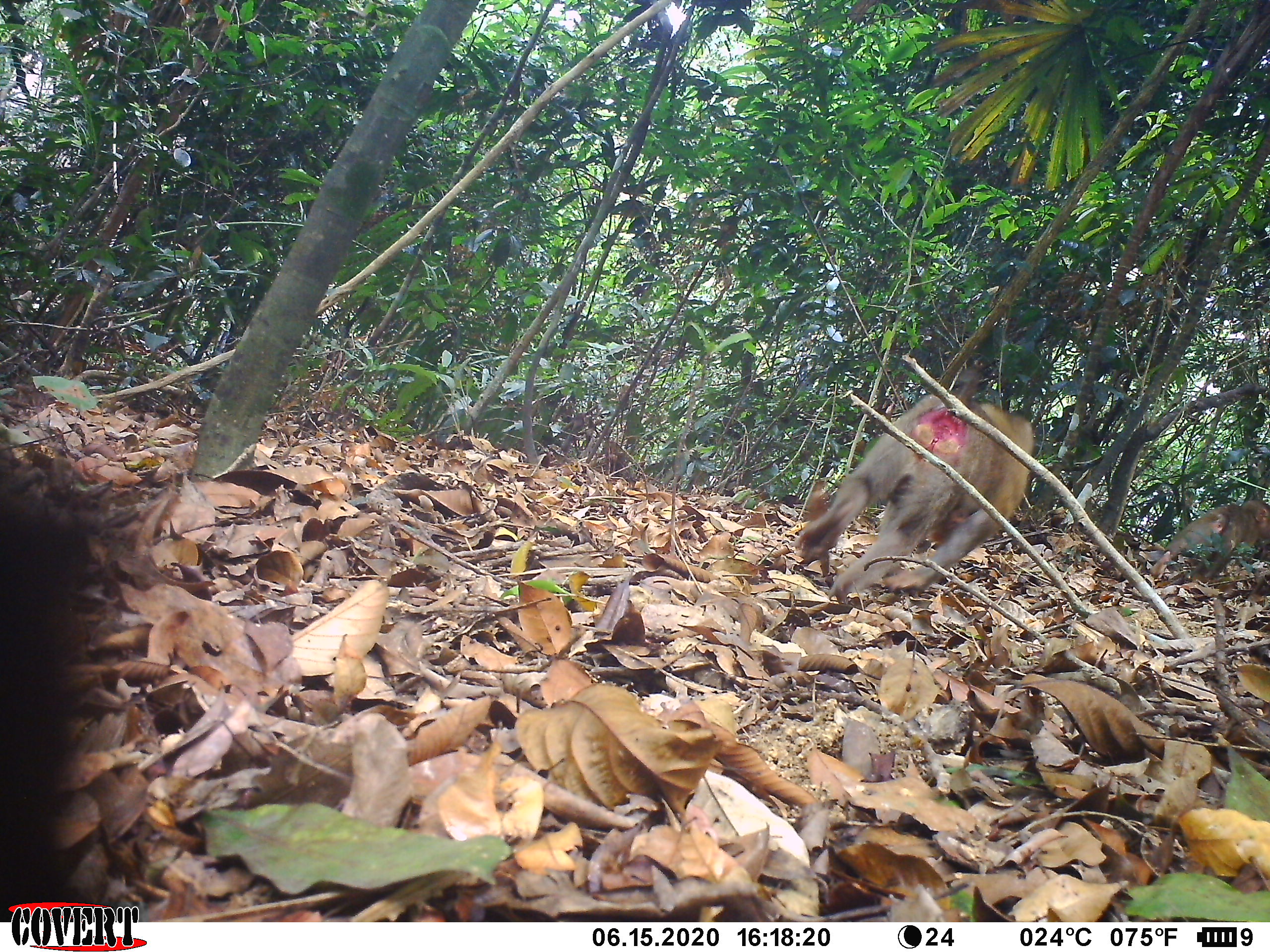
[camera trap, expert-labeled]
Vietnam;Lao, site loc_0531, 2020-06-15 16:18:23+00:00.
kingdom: Animalia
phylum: Chordata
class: Mammalia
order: Primates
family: Cercopithecidae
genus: Macaca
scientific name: Macaca nemestrina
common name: pig-tailed macaque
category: pig tailed macaque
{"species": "pig tailed macaque (pig-tailed macaque) (Macaca nemestrina)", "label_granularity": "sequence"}